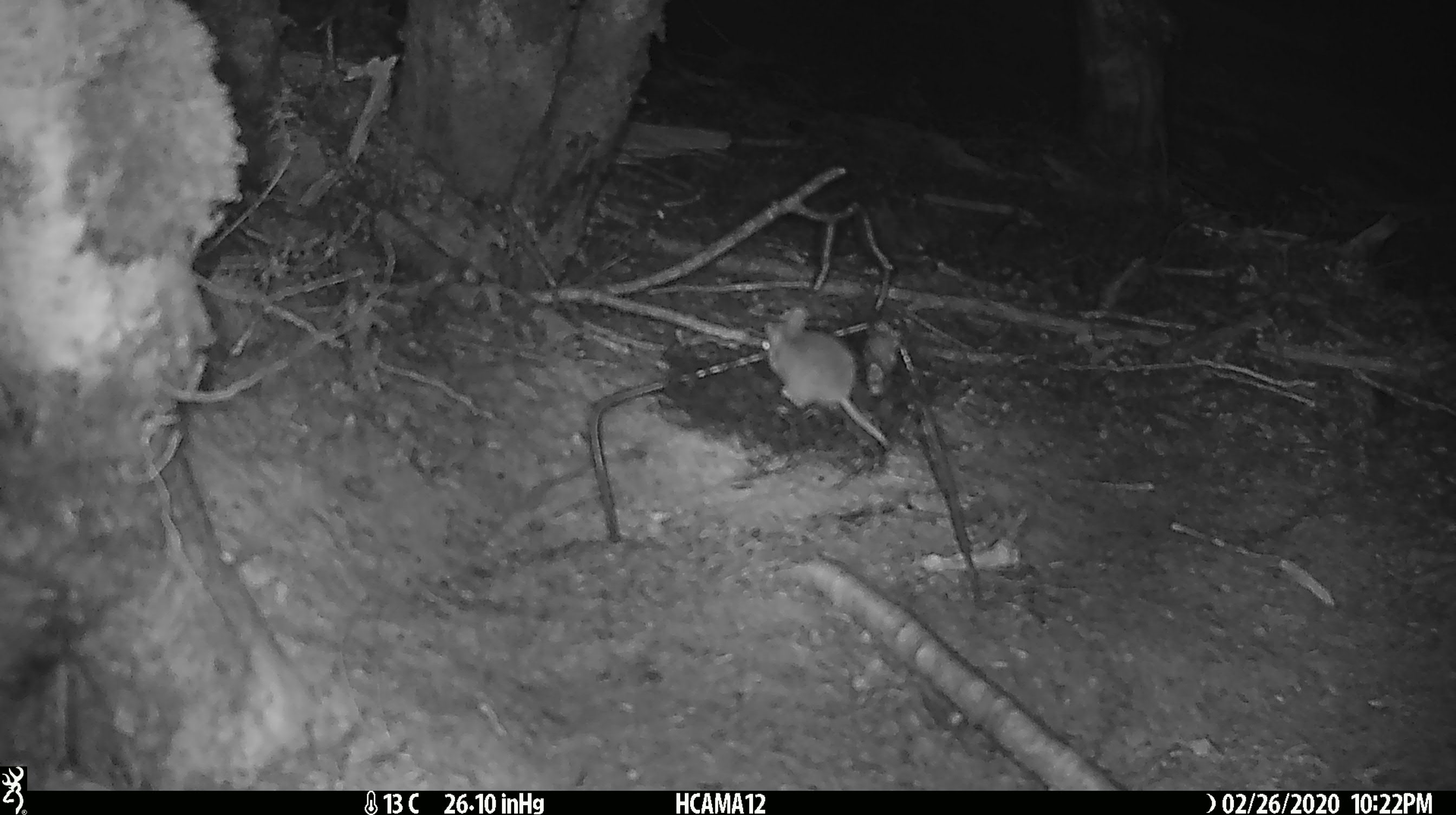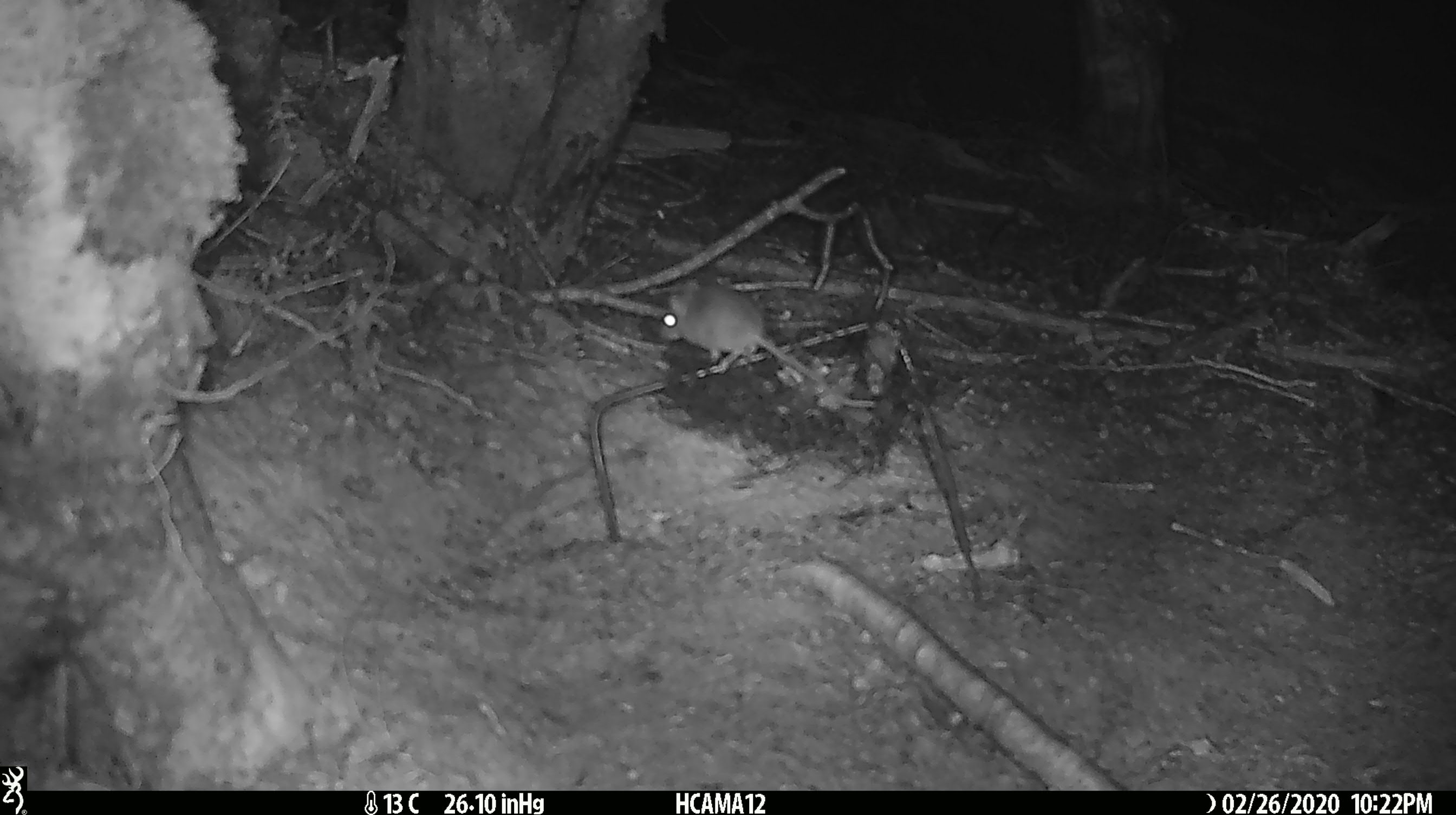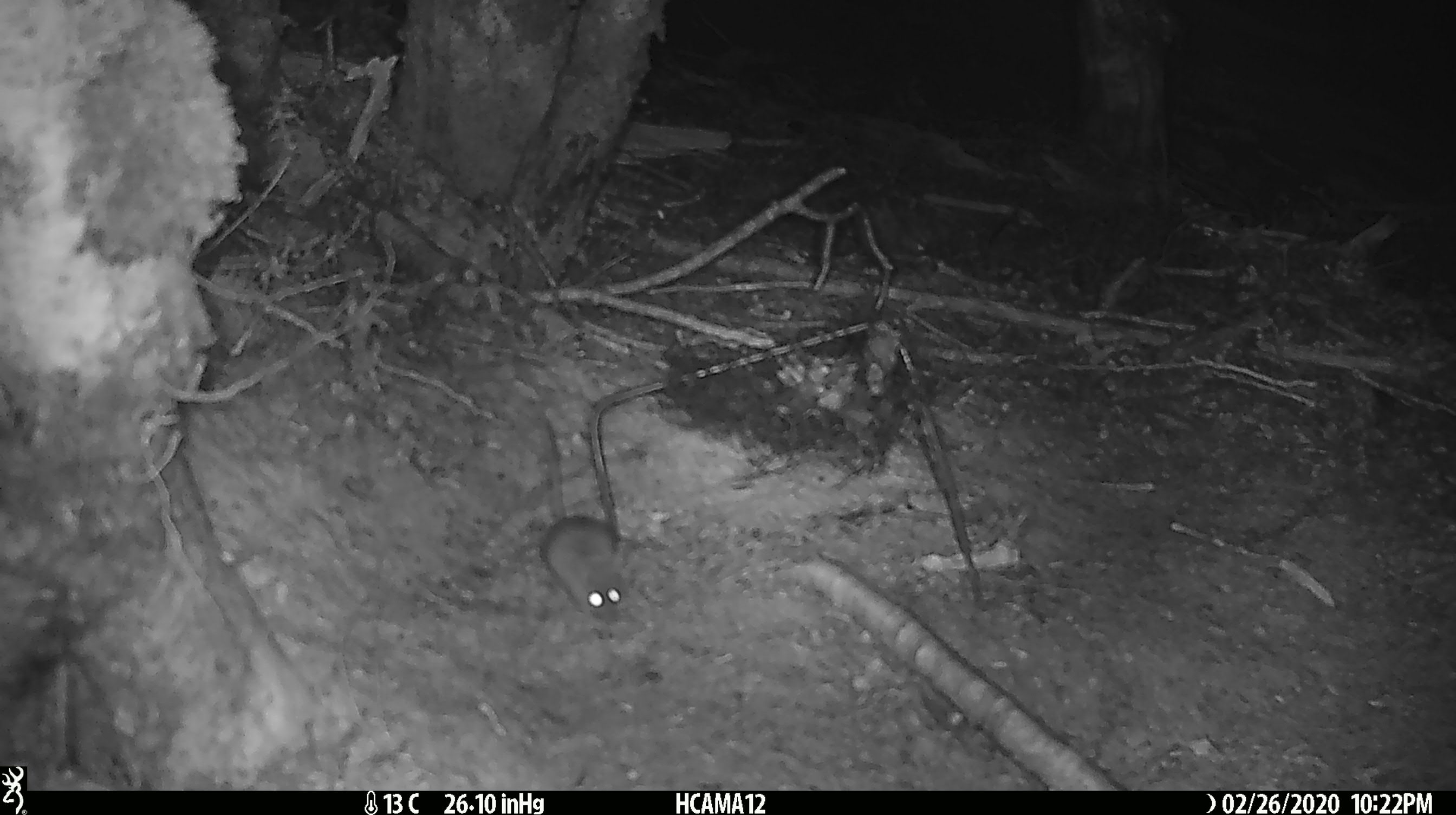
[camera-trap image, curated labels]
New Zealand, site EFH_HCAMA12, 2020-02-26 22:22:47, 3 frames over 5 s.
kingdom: Animalia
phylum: Chordata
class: Mammalia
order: Rodentia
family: Muridae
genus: Mus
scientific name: Mus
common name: mouse